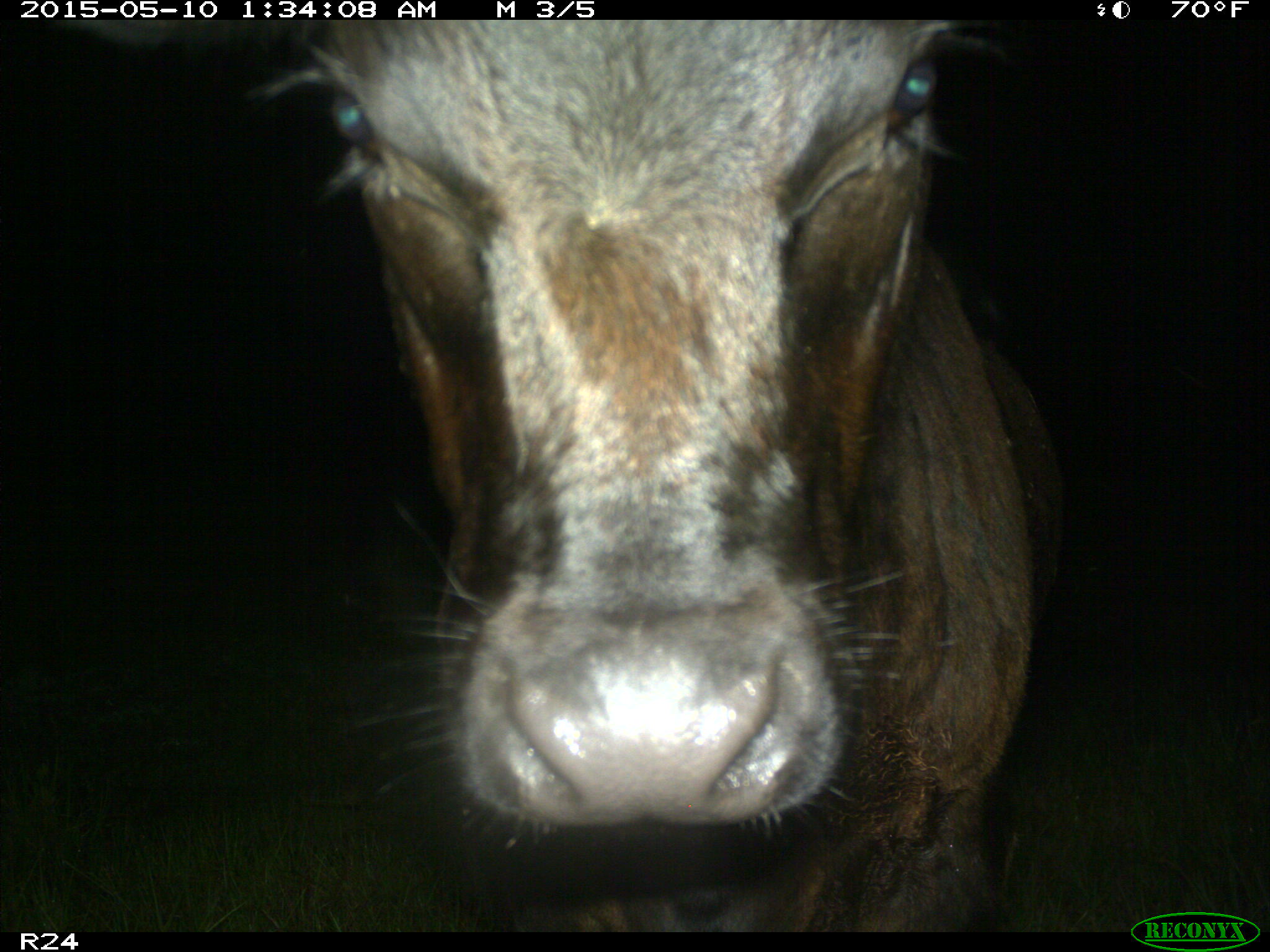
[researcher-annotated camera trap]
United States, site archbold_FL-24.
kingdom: Animalia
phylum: Chordata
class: Mammalia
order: Artiodactyla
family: Bovidae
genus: Bos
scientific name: Bos taurus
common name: domestic cow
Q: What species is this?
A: Bos taurus (domestic cow).